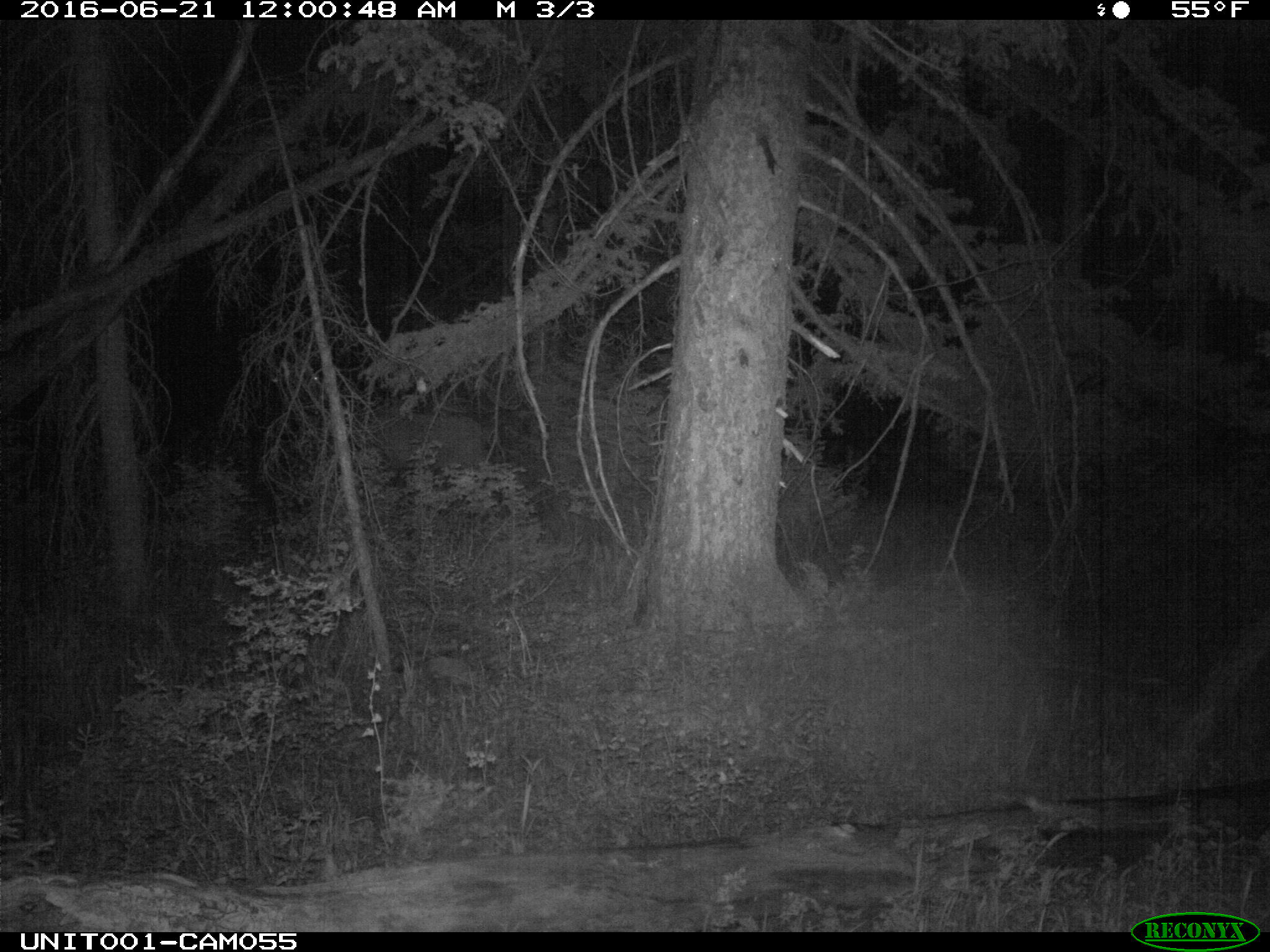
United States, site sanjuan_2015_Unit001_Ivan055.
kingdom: Animalia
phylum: Chordata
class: Mammalia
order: Artiodactyla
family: Cervidae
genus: Cervus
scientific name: Cervus elaphus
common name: red deer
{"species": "Cervus elaphus (red deer)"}